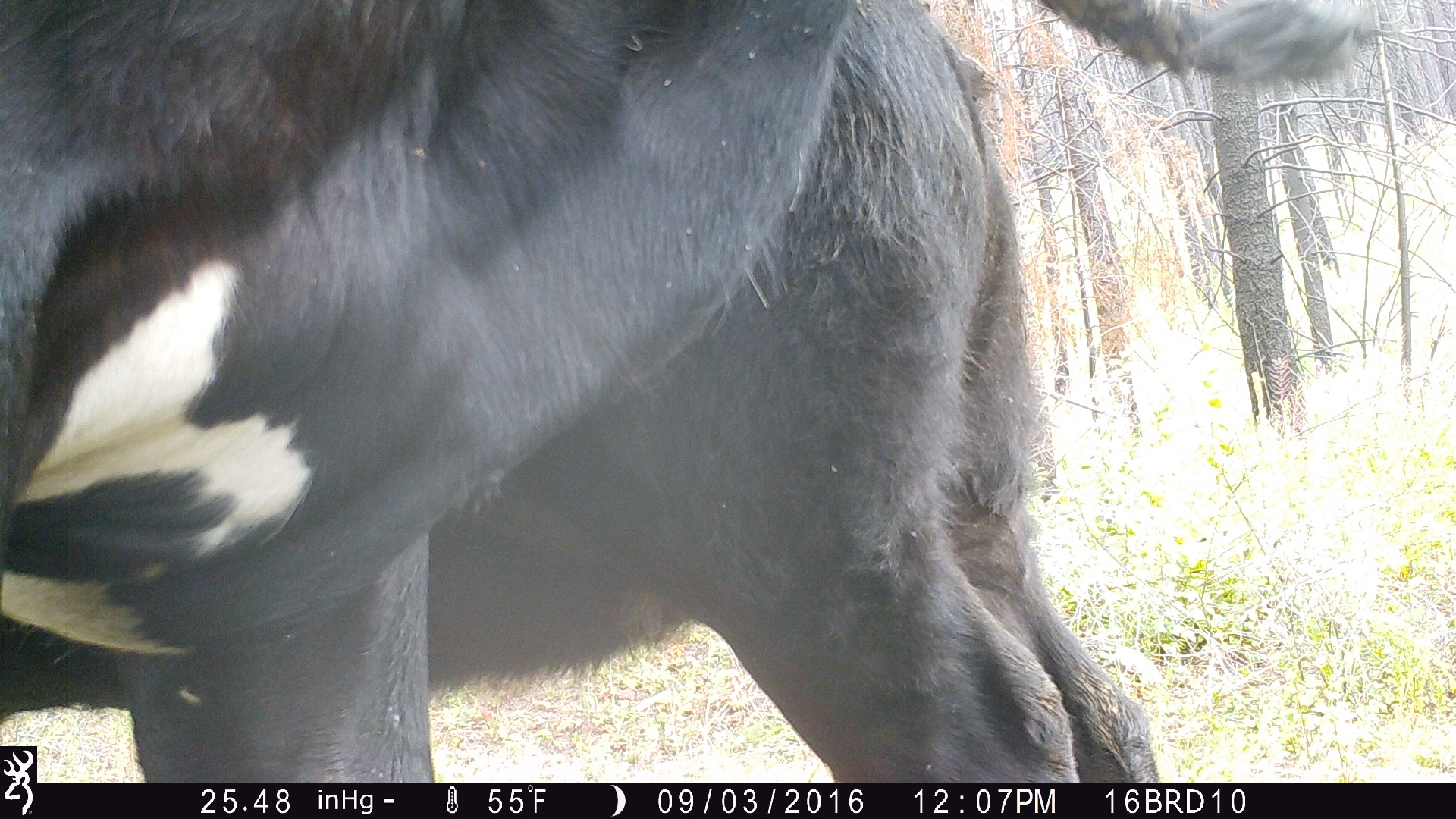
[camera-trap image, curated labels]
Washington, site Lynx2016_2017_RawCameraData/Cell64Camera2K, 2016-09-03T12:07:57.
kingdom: Animalia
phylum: Chordata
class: Mammalia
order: Artiodactyla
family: Bovidae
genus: Bos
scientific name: Bos taurus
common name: domestic cattle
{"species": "domestic cattle (Bos taurus)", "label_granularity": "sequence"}